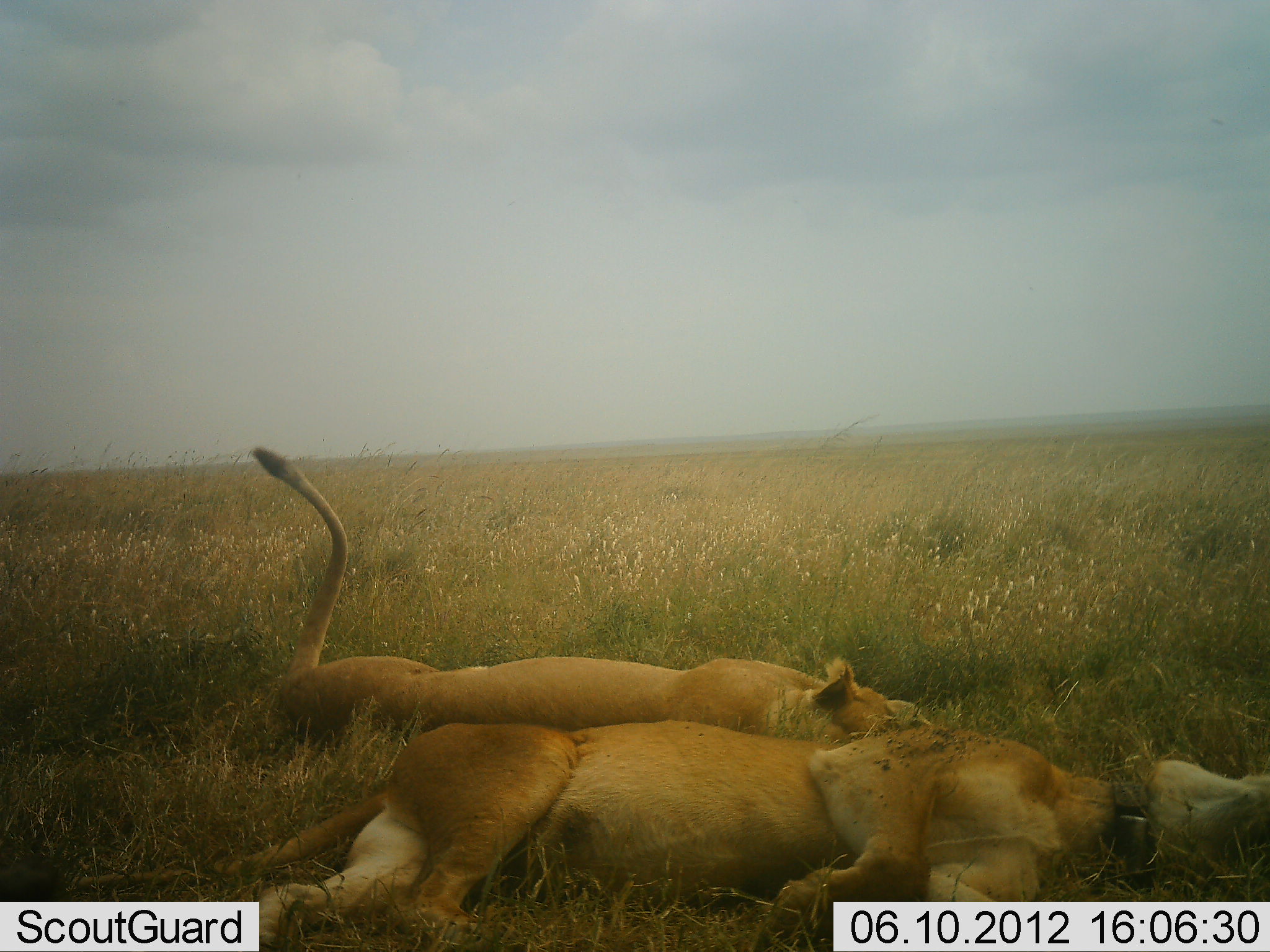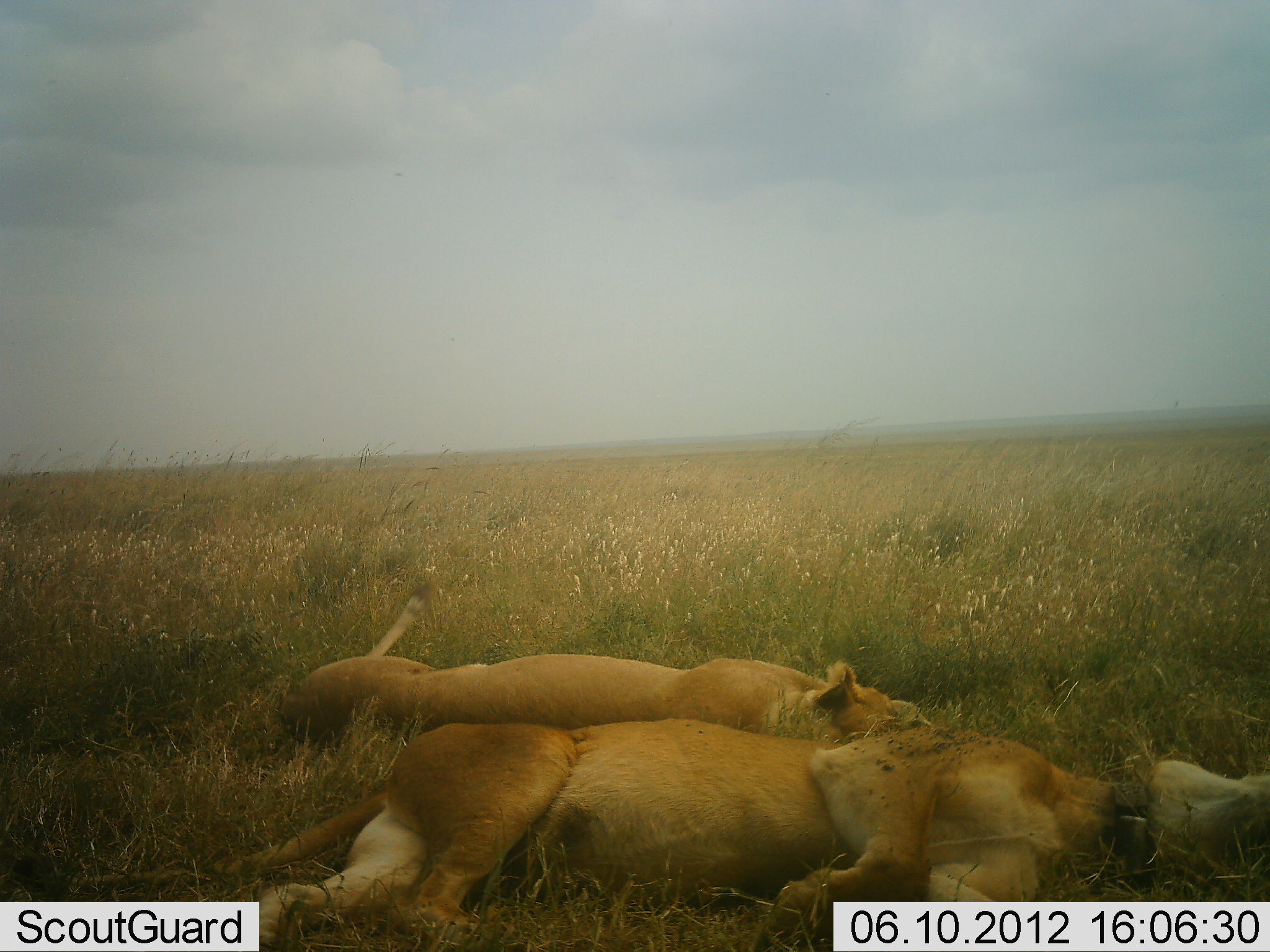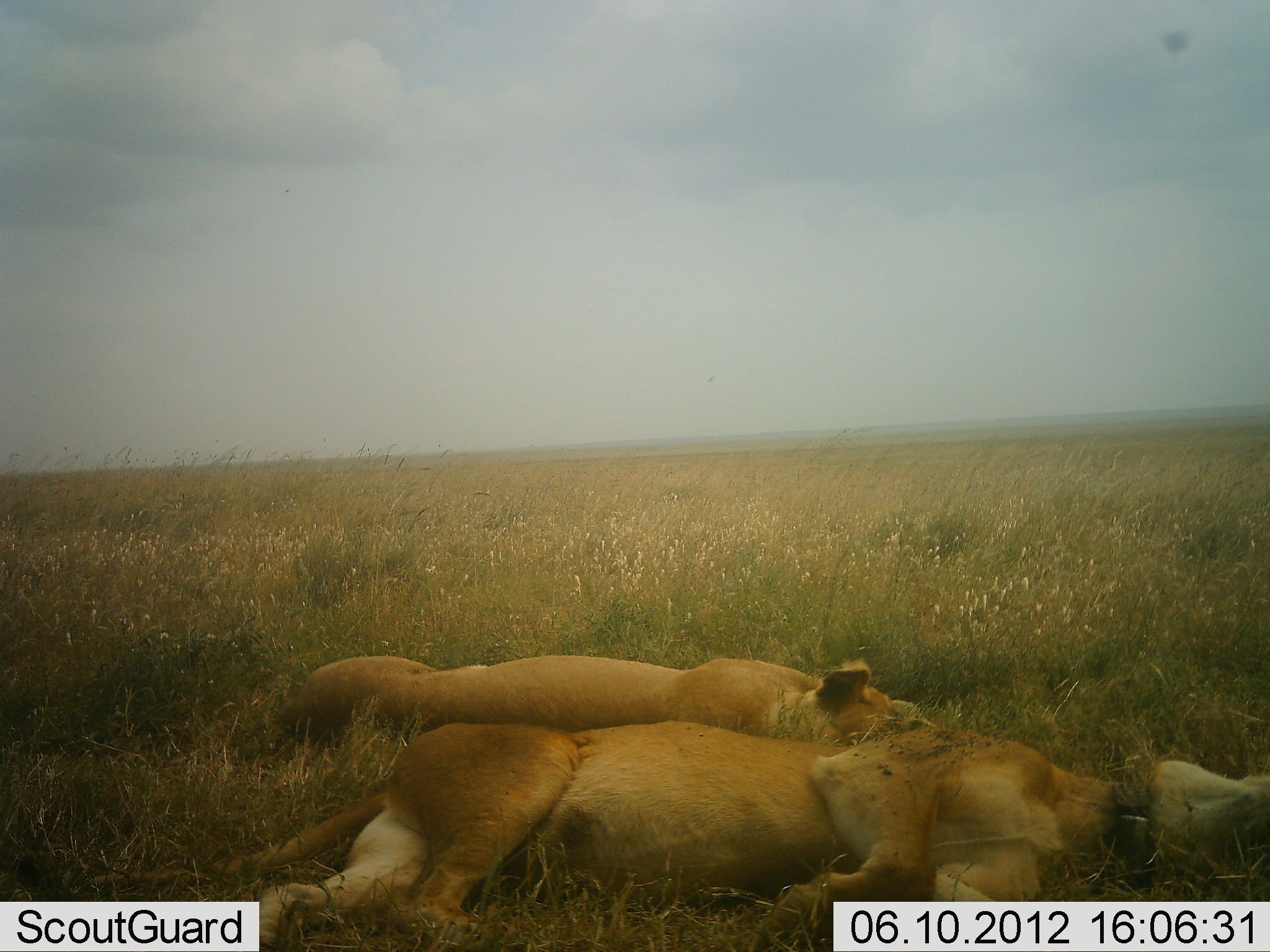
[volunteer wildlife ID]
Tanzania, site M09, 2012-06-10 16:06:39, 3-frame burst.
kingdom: Animalia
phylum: Chordata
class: Mammalia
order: Carnivora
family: Felidae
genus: Panthera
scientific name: Panthera leo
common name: lion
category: lionfemale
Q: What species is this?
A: Lionfemale (lion) (Panthera leo).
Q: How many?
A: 2.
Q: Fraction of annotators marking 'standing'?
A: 0%.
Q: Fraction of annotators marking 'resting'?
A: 100%.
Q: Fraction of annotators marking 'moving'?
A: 0%.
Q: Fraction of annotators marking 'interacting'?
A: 0%.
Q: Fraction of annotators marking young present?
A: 0%.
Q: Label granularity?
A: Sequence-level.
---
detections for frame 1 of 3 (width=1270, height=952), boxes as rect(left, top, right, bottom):
animal: rect(0, 719, 1269, 952); rect(247, 443, 932, 749)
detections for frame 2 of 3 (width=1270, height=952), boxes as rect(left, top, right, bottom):
animal: rect(0, 723, 1270, 952); rect(274, 578, 932, 748)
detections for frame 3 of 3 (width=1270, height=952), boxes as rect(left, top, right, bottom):
animal: rect(1, 723, 1269, 952); rect(274, 648, 932, 748)